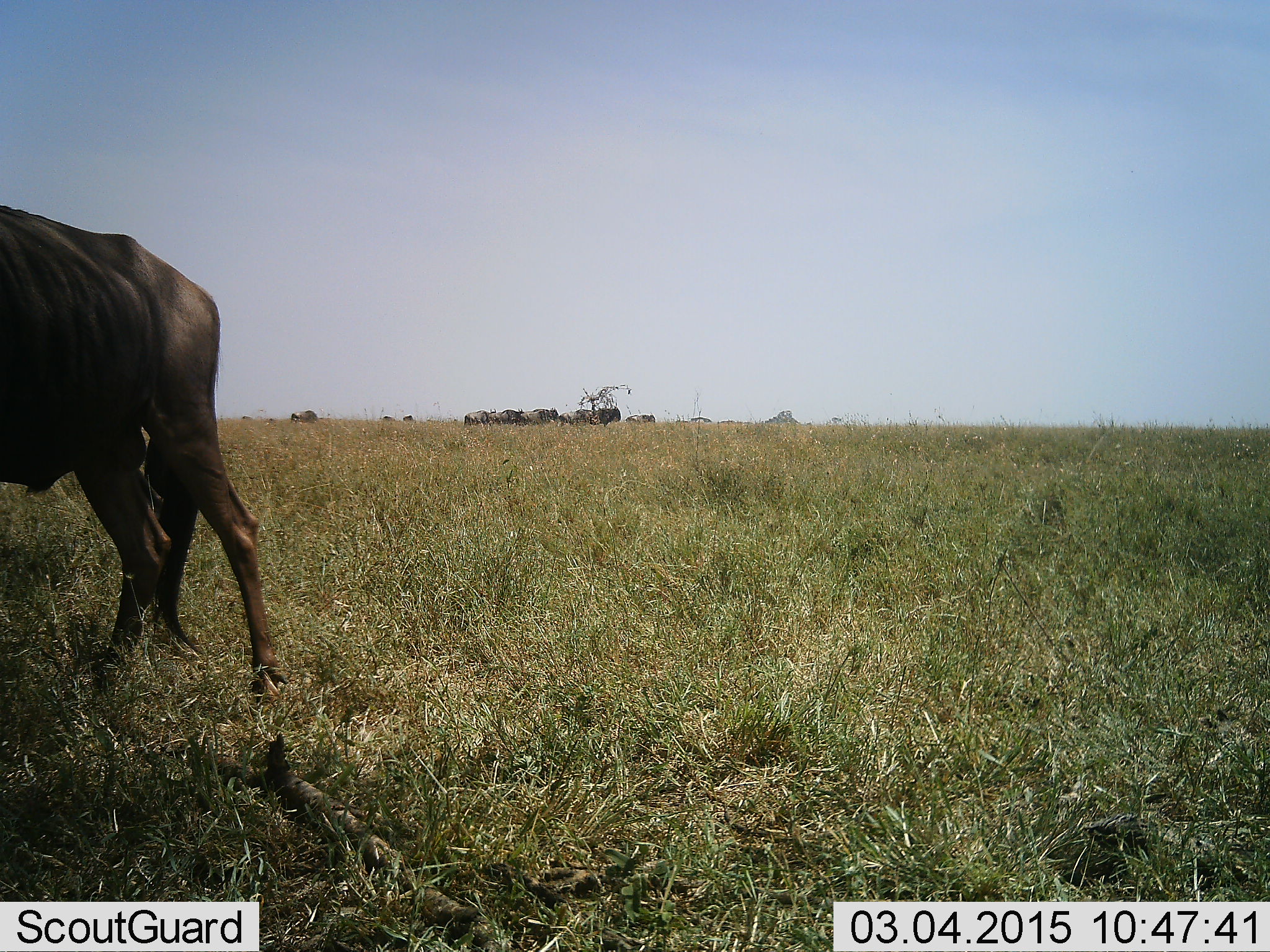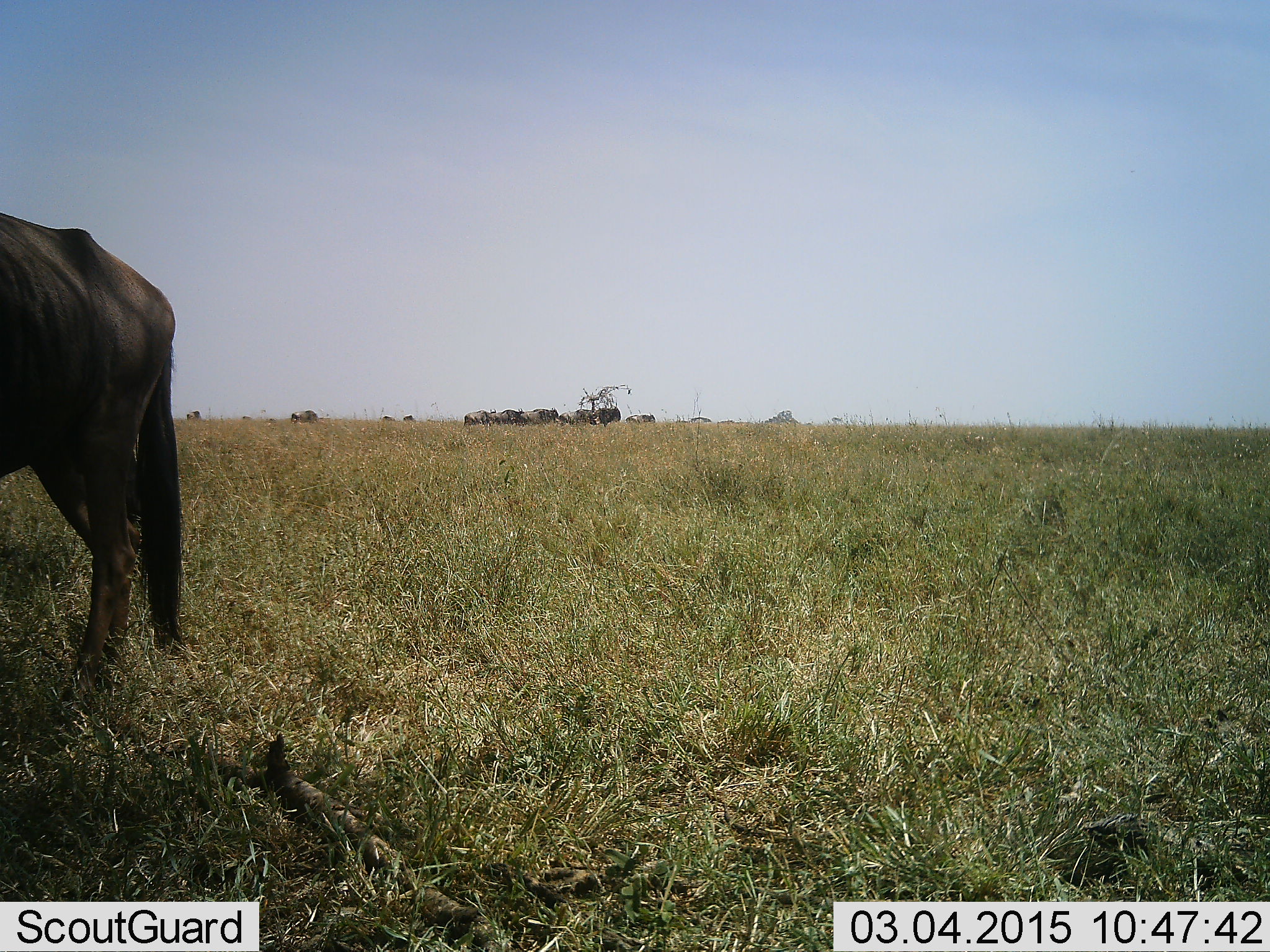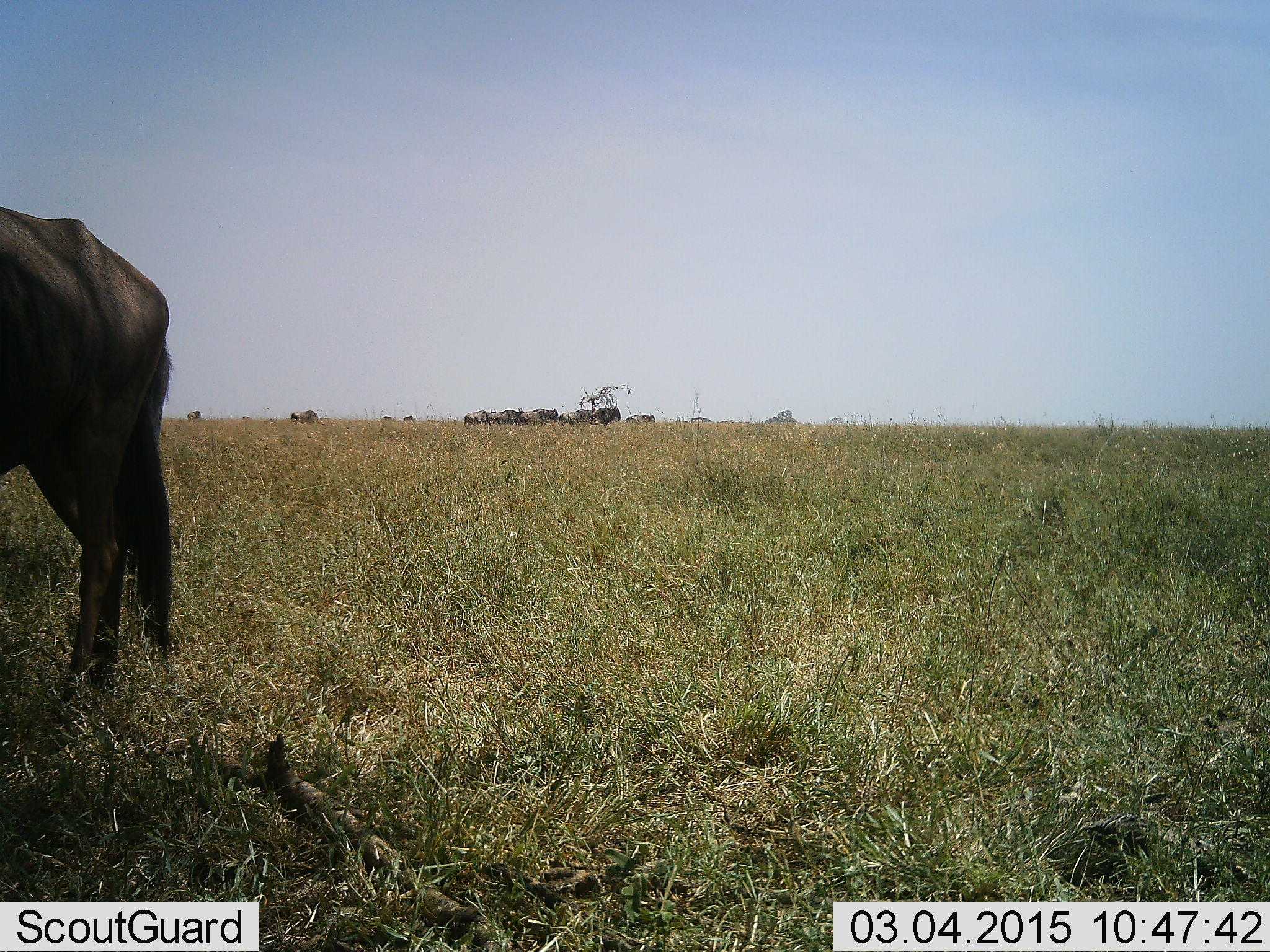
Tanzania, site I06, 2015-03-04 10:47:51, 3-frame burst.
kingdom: Animalia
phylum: Chordata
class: Mammalia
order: Artiodactyla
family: Bovidae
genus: Connochaetes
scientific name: Connochaetes taurinus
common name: blue wildebeest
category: wildebeest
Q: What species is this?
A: Wildebeest (blue wildebeest) (Connochaetes taurinus).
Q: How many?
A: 11-50.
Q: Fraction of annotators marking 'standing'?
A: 90%.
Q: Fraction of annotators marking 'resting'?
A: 10%.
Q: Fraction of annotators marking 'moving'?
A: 30%.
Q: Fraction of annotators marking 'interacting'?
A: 0%.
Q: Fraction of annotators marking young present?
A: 0%.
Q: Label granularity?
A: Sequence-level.